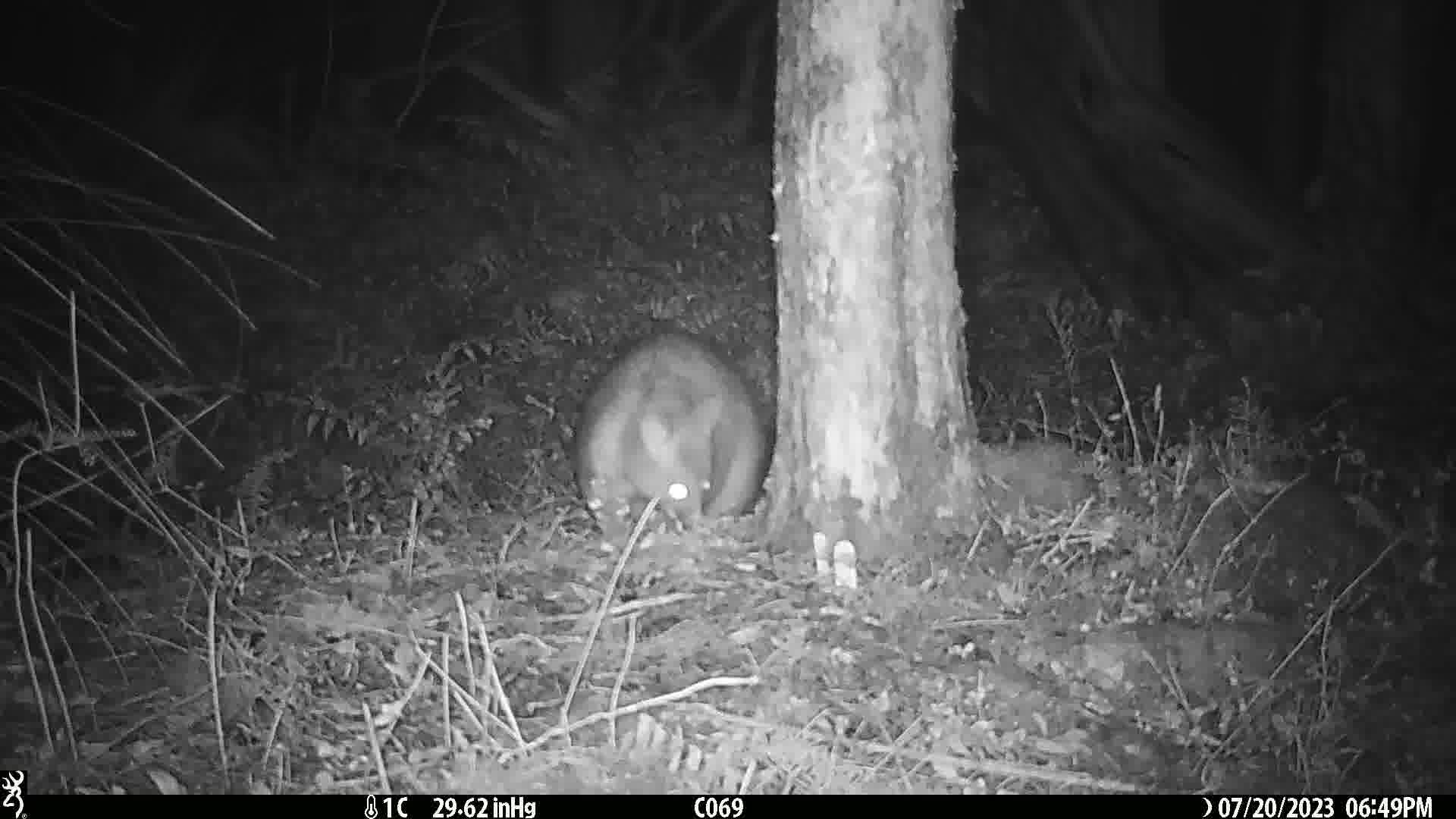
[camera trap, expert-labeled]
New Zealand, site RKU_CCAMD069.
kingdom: Animalia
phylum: Chordata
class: Mammalia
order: Diprotodontia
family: Phalangeridae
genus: Trichosurus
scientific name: Trichosurus vulpecula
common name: common brushtail possum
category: possum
Possum (common brushtail possum) (Trichosurus vulpecula).